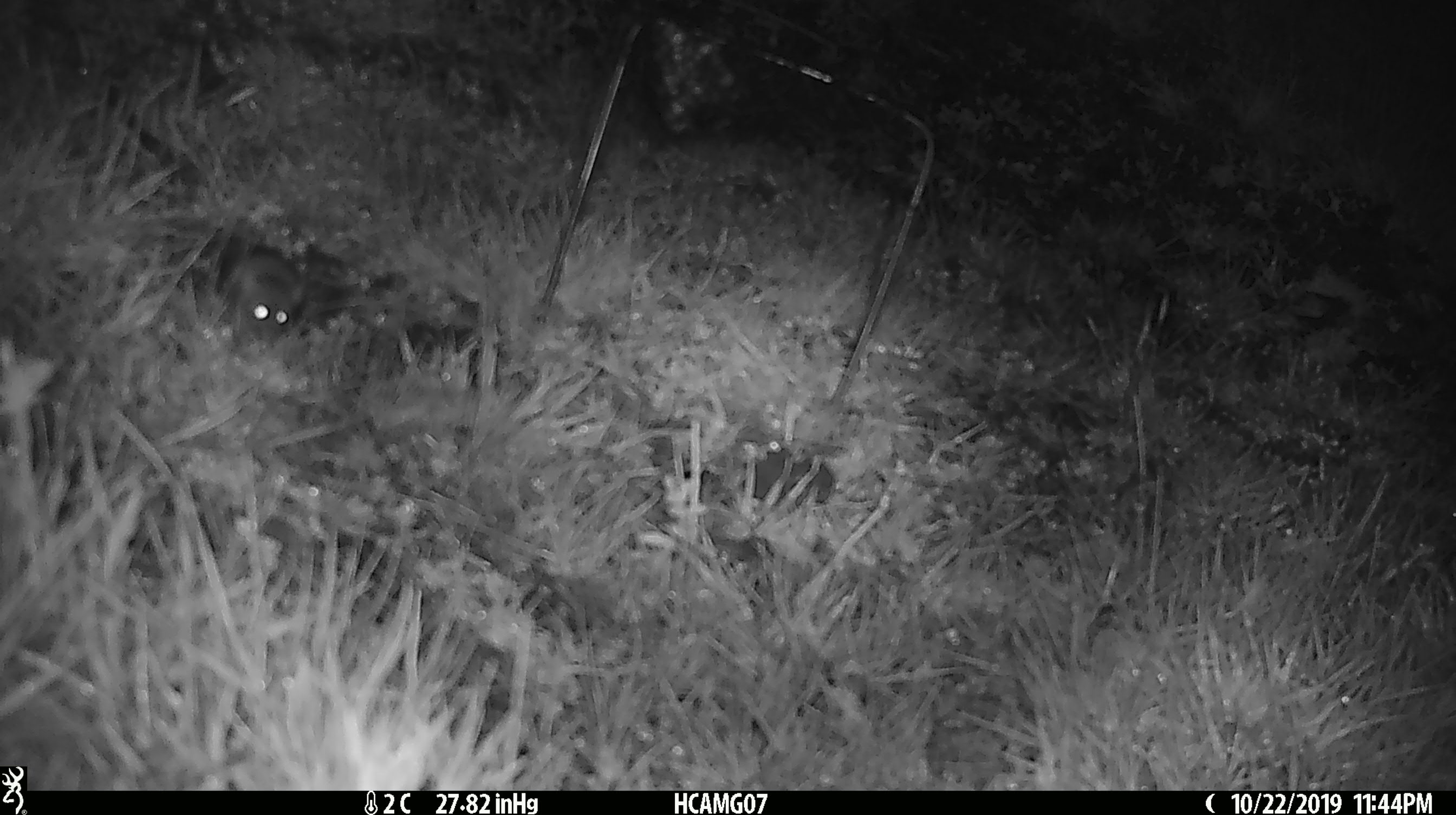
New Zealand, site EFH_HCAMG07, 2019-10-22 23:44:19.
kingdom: Animalia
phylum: Chordata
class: Mammalia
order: Rodentia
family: Muridae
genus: Mus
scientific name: Mus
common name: mouse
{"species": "mouse (Mus)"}